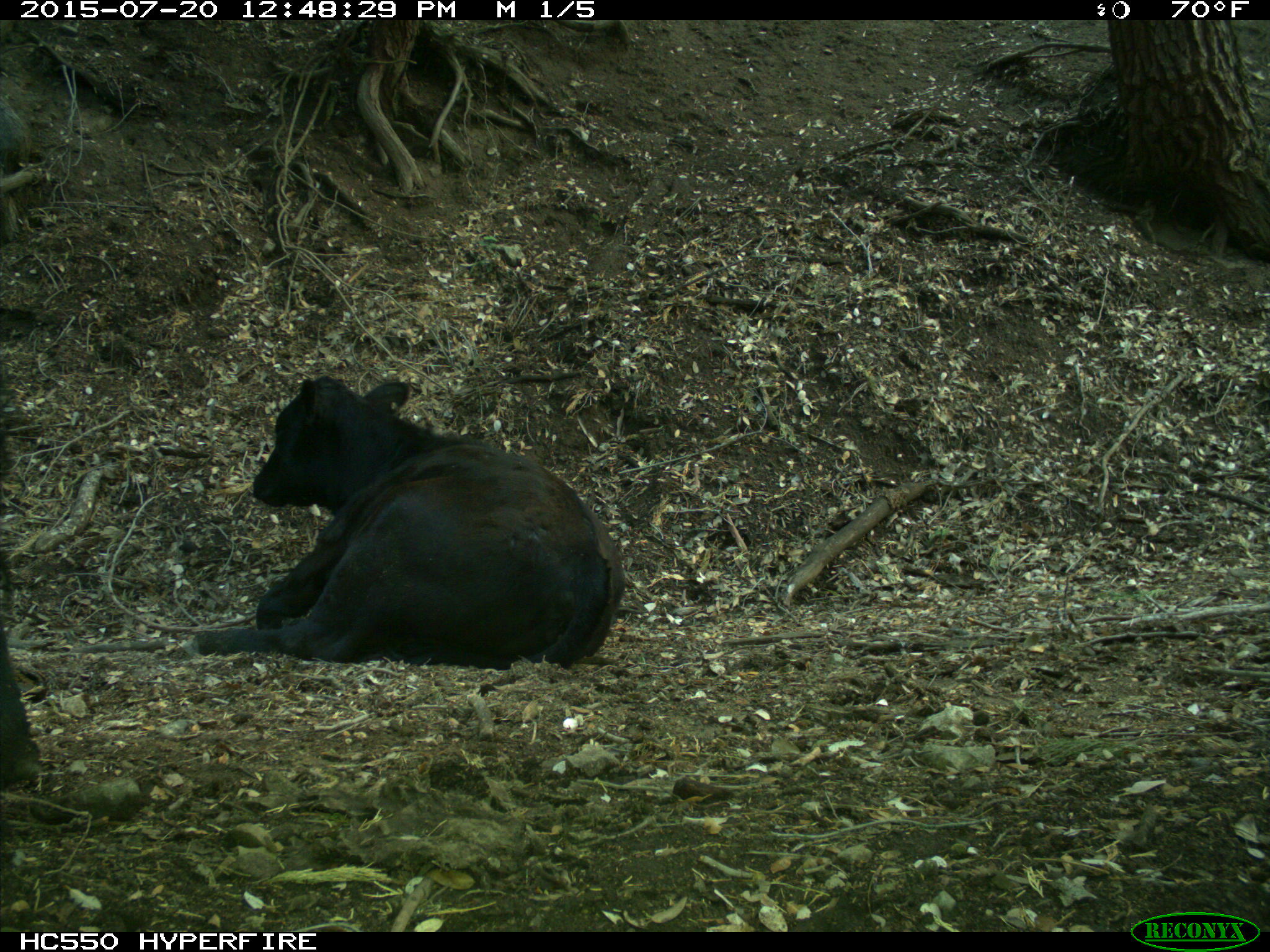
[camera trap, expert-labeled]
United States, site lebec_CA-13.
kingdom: Animalia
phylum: Chordata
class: Mammalia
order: Artiodactyla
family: Bovidae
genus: Bos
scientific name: Bos taurus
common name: domestic cow